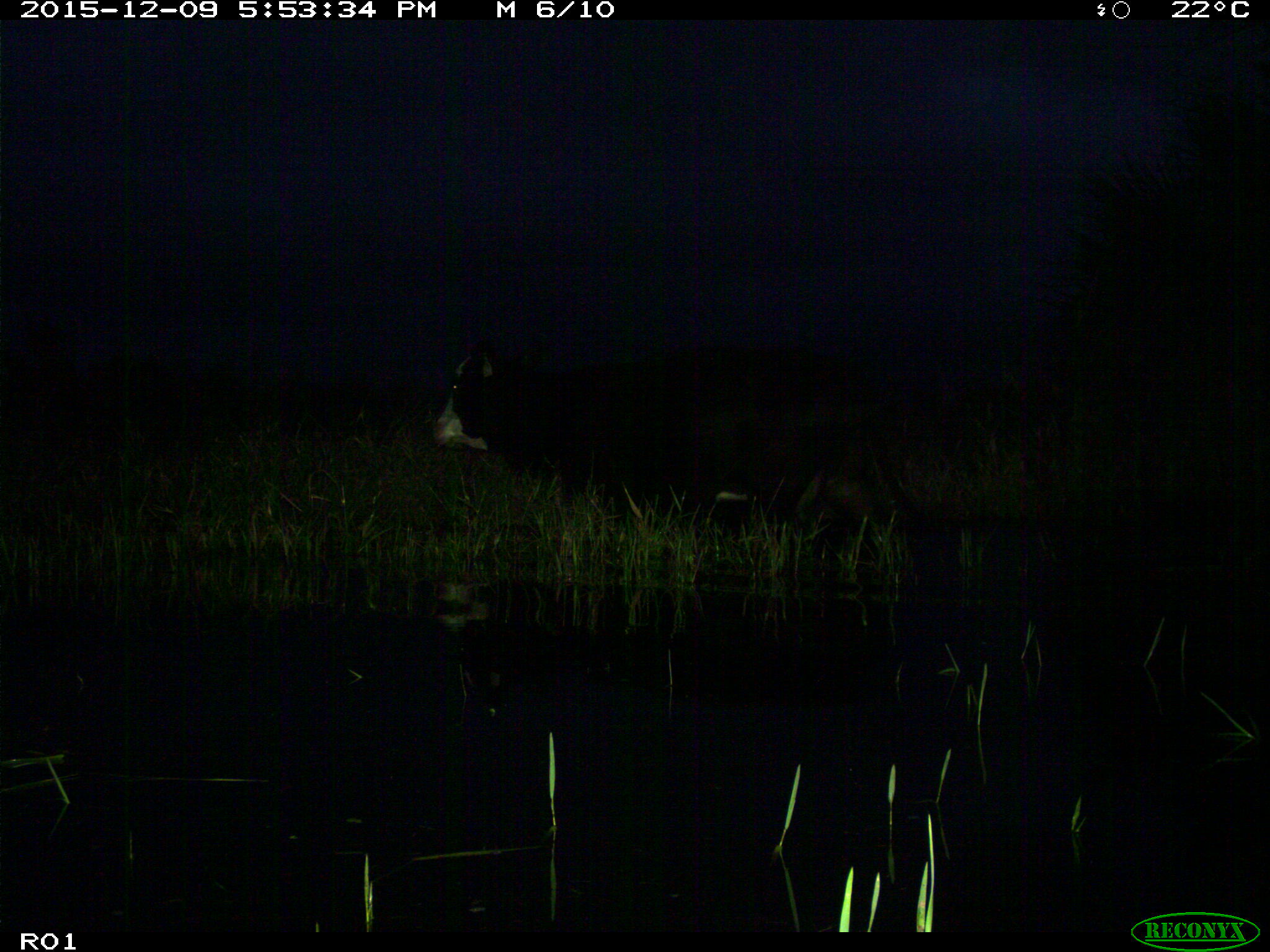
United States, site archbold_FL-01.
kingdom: Animalia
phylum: Chordata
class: Mammalia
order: Artiodactyla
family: Bovidae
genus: Bos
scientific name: Bos taurus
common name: domestic cow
Bos taurus (domestic cow).